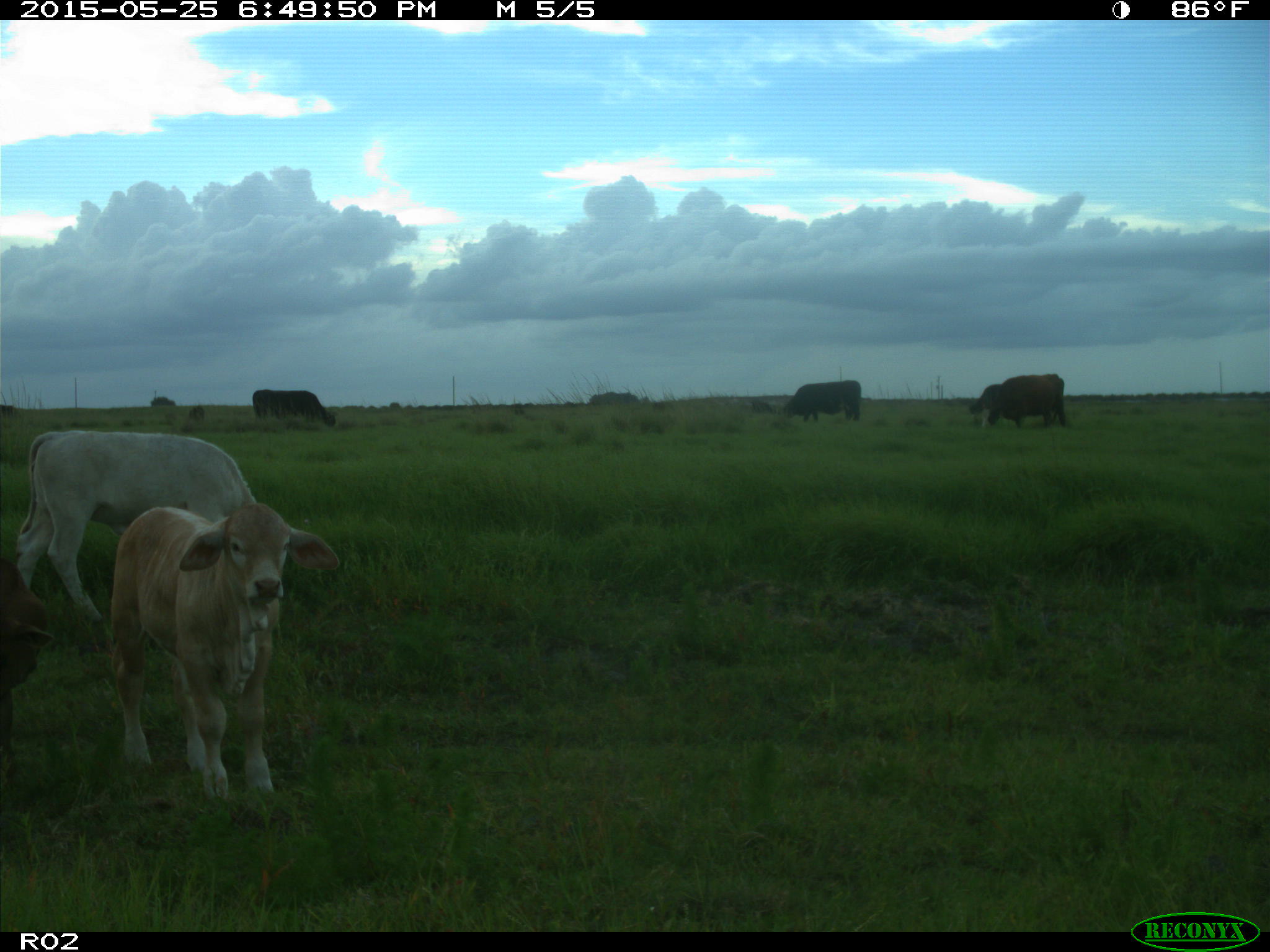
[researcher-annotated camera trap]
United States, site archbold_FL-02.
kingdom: Animalia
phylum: Chordata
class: Mammalia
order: Artiodactyla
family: Bovidae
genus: Bos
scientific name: Bos taurus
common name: domestic cow